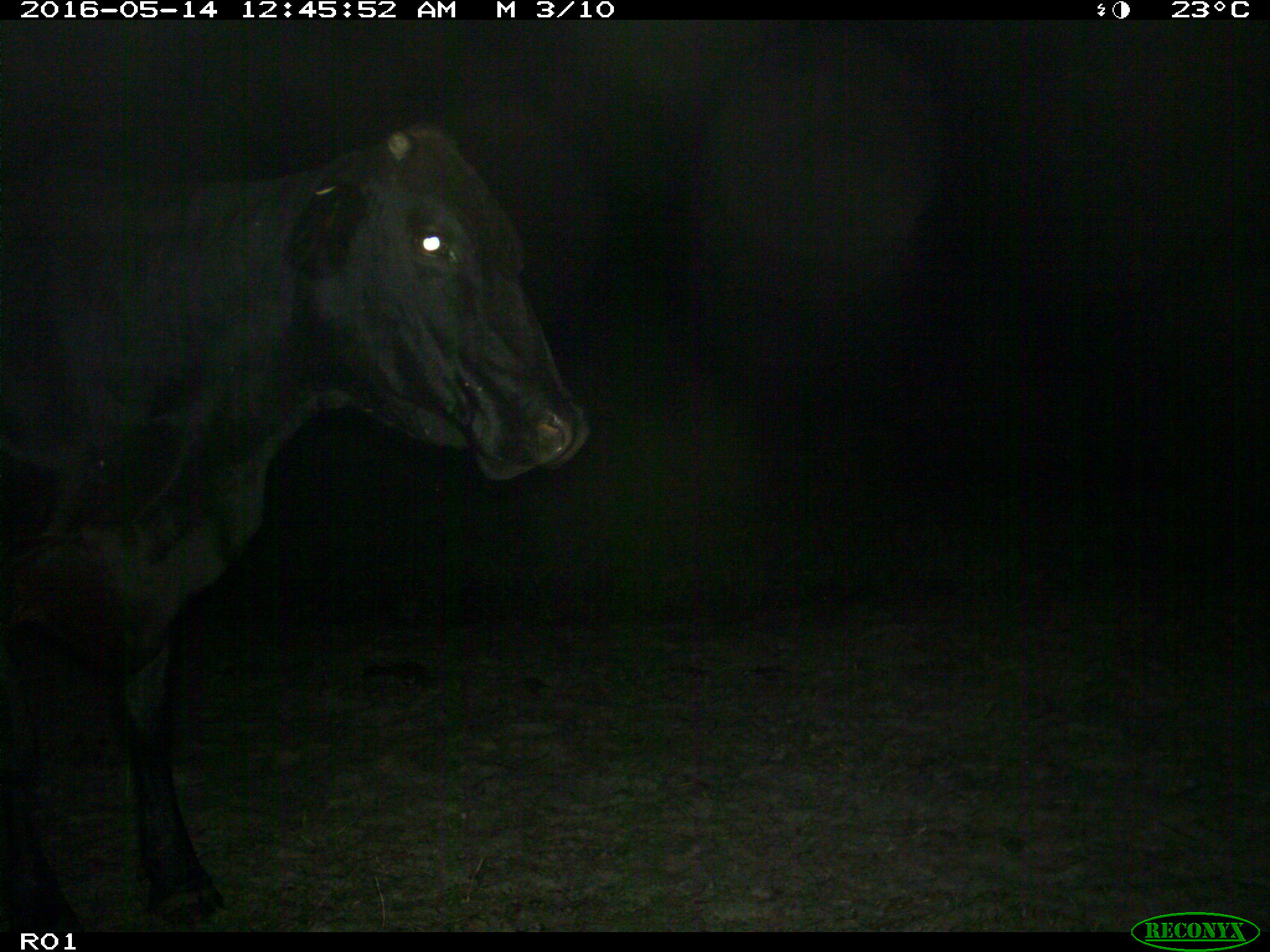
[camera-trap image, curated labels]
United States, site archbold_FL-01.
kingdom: Animalia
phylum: Chordata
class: Mammalia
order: Artiodactyla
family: Bovidae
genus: Bos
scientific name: Bos taurus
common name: domestic cow